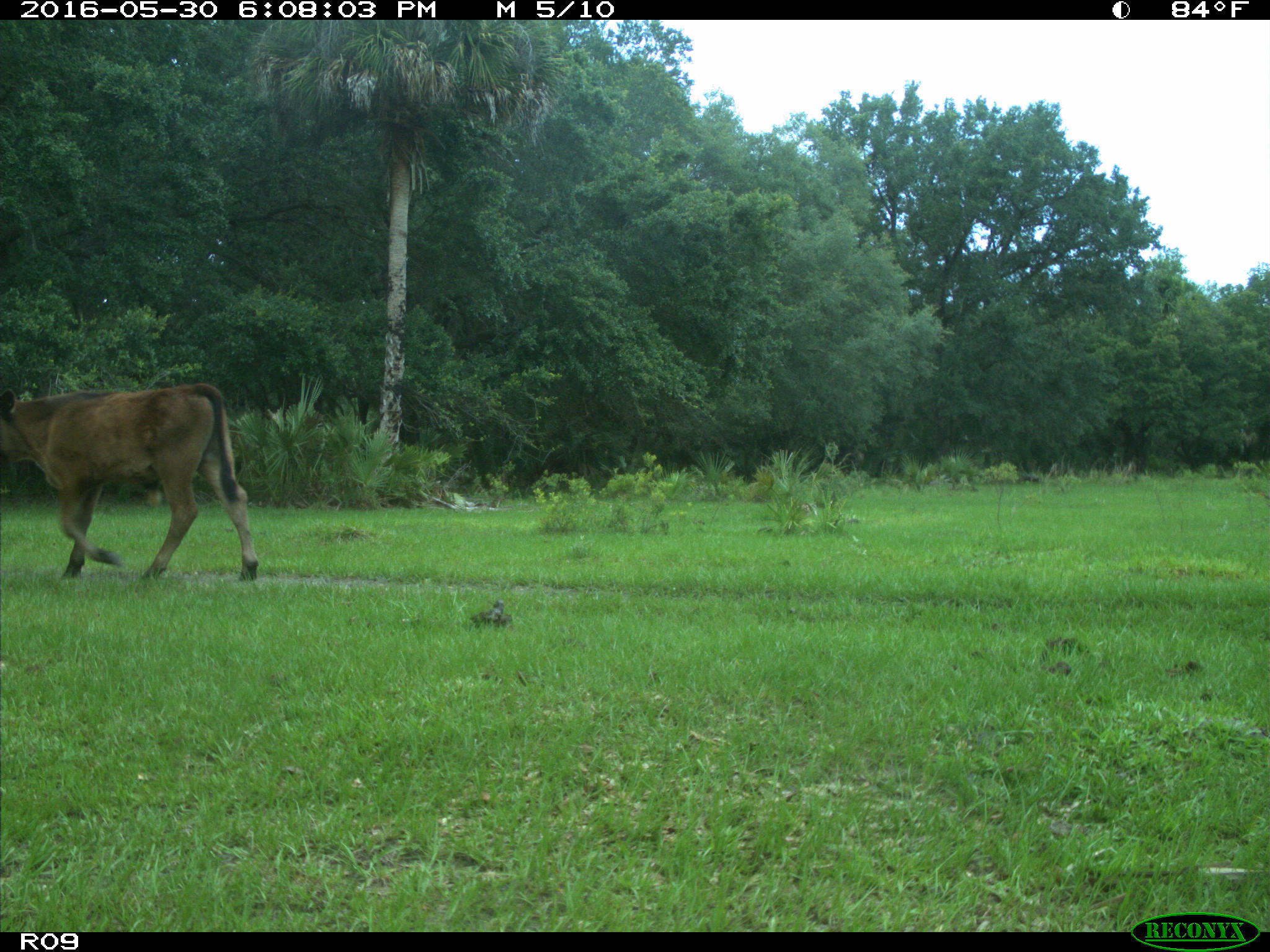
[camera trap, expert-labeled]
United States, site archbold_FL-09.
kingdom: Animalia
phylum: Chordata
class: Mammalia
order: Artiodactyla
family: Bovidae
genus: Bos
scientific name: Bos taurus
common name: domestic cow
Bos taurus (domestic cow).